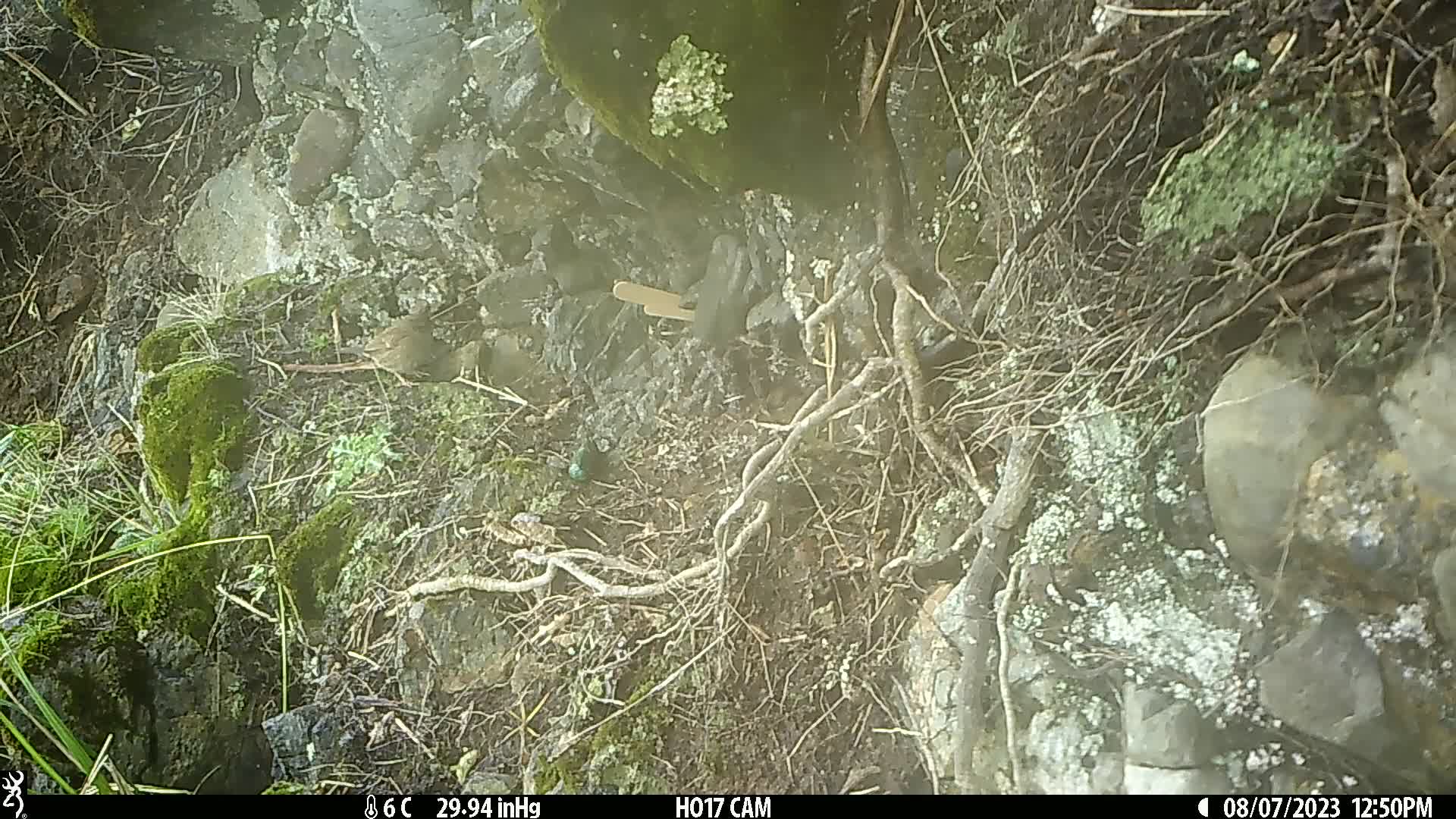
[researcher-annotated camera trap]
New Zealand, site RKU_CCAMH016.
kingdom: Animalia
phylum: Chordata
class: Aves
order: Passeriformes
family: Prunellidae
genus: Prunella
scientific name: Prunella modularis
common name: dunnock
Dunnock (Prunella modularis).